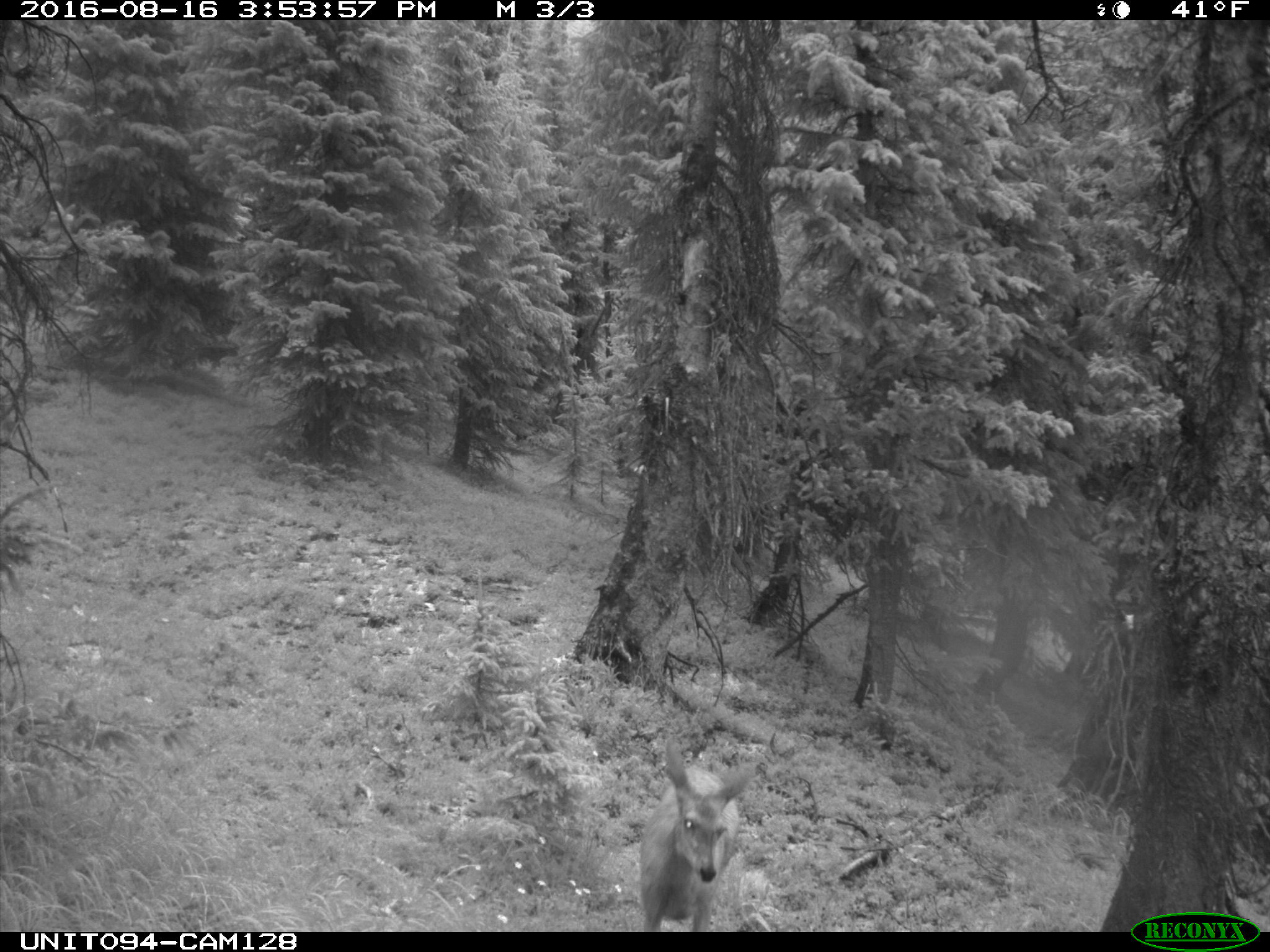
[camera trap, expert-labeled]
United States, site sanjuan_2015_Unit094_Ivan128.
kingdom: Animalia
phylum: Chordata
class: Mammalia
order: Artiodactyla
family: Cervidae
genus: Odocoileus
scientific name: Odocoileus hemionus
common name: mule deer